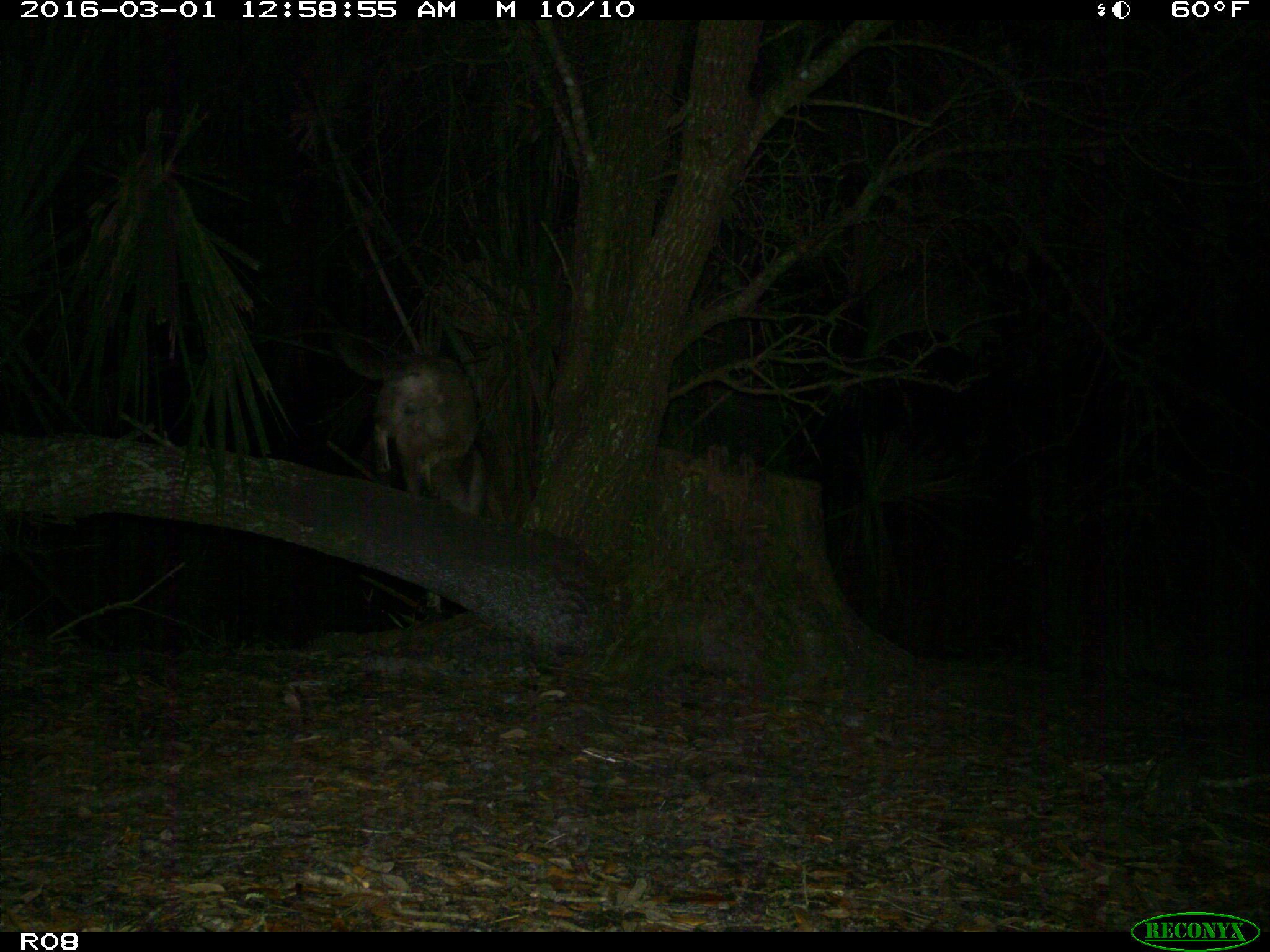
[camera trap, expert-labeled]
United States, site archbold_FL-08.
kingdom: Animalia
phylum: Chordata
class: Mammalia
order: Carnivora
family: Canidae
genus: Canis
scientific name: Canis latrans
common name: coyote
Canis latrans (coyote).